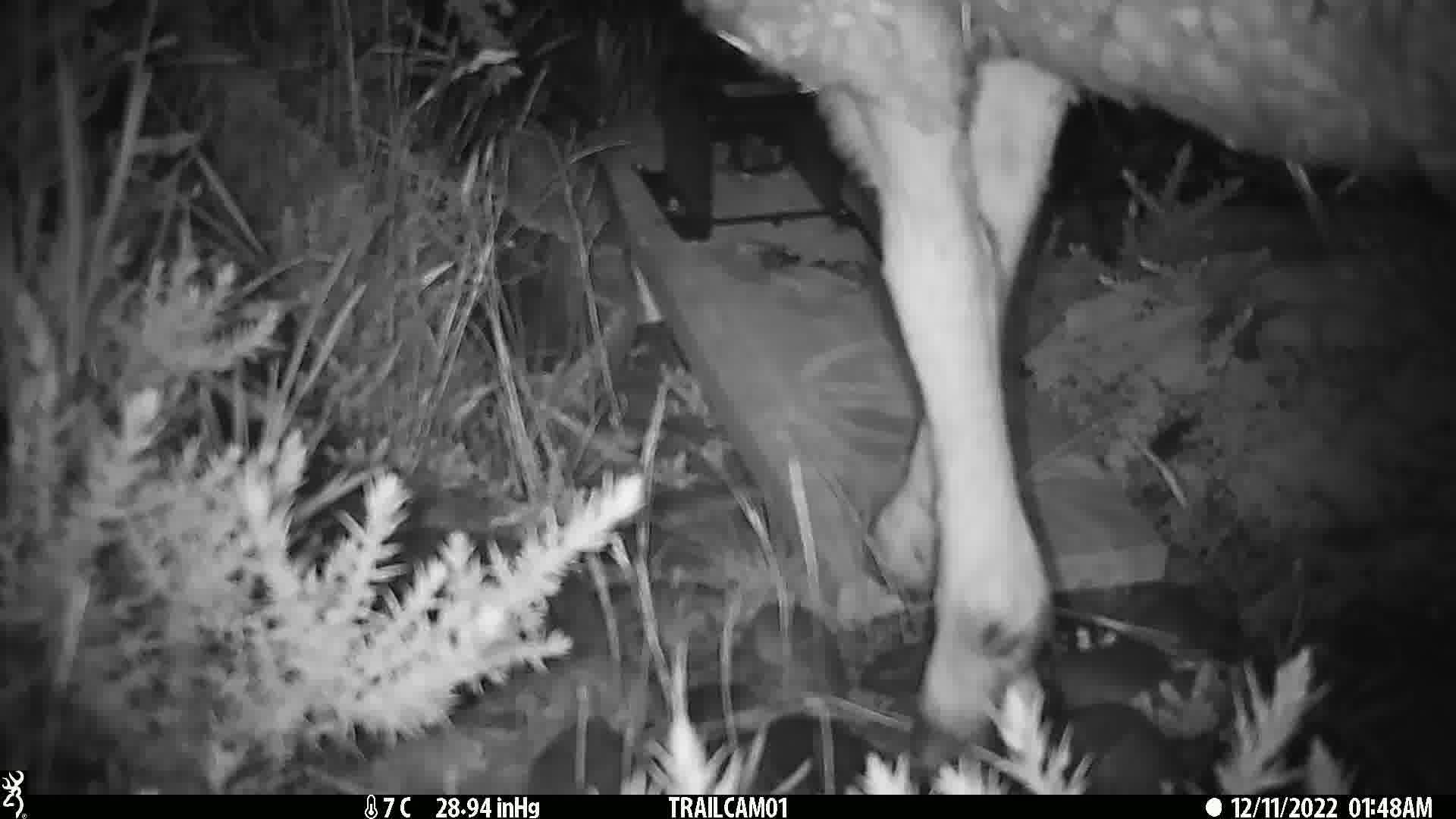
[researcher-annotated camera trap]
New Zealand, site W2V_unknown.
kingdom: Animalia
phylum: Chordata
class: Mammalia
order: Artiodactyla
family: Bovidae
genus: Ovis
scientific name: Ovis aries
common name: domestic sheep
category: sheep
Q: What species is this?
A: Sheep (domestic sheep) (Ovis aries).